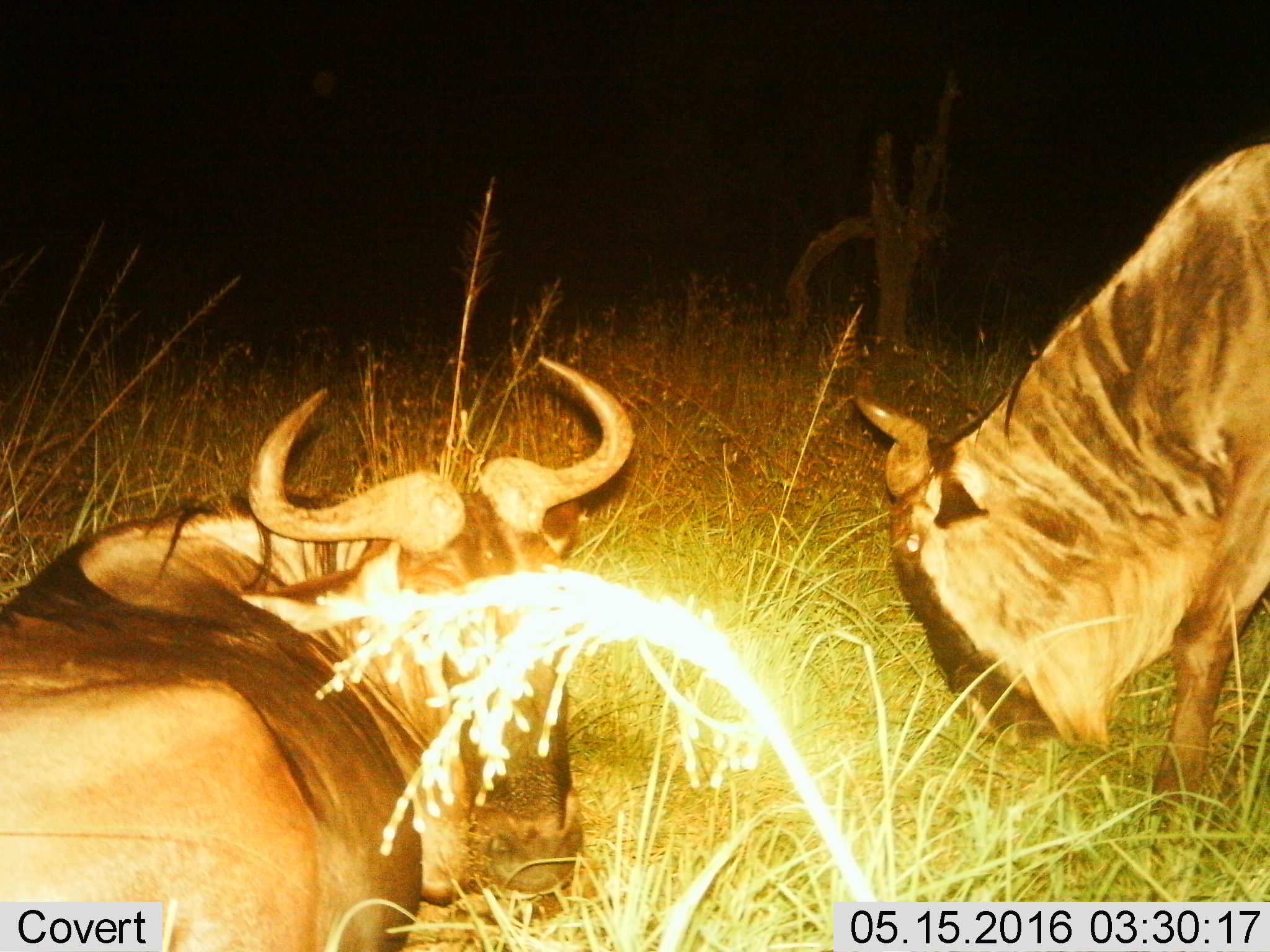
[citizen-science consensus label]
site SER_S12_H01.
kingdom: Animalia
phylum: Chordata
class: Mammalia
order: Artiodactyla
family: Bovidae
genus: Connochaetes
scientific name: Connochaetes taurinus taurinus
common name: blue wildebeest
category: wildebeestblue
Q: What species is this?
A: Wildebeestblue (blue wildebeest) (Connochaetes taurinus taurinus).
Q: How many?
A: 2.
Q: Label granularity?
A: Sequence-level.